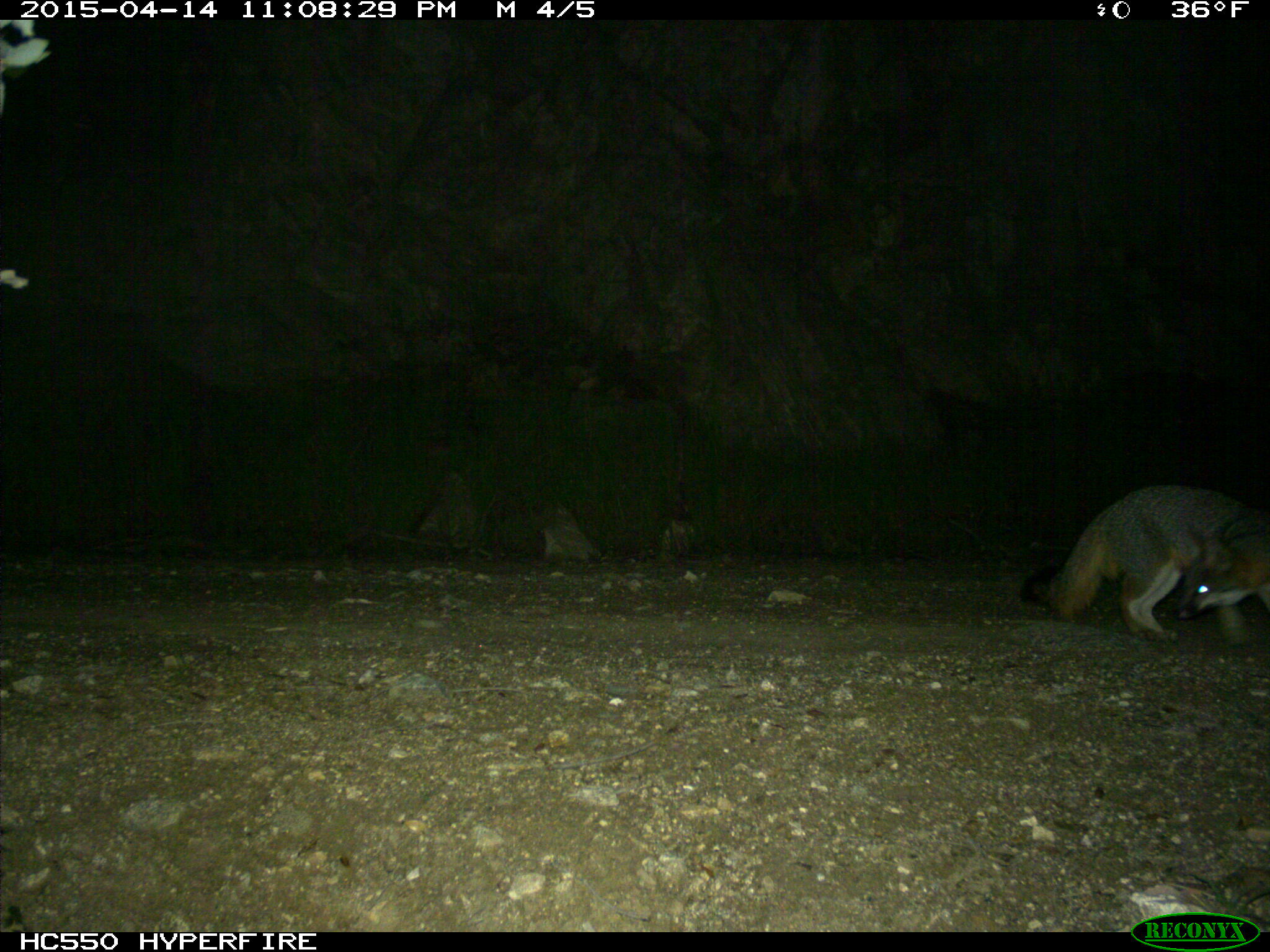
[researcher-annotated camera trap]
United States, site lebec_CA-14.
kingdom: Animalia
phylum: Chordata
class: Mammalia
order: Carnivora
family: Canidae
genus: Urocyon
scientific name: Urocyon cinereoargenteus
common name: gray fox